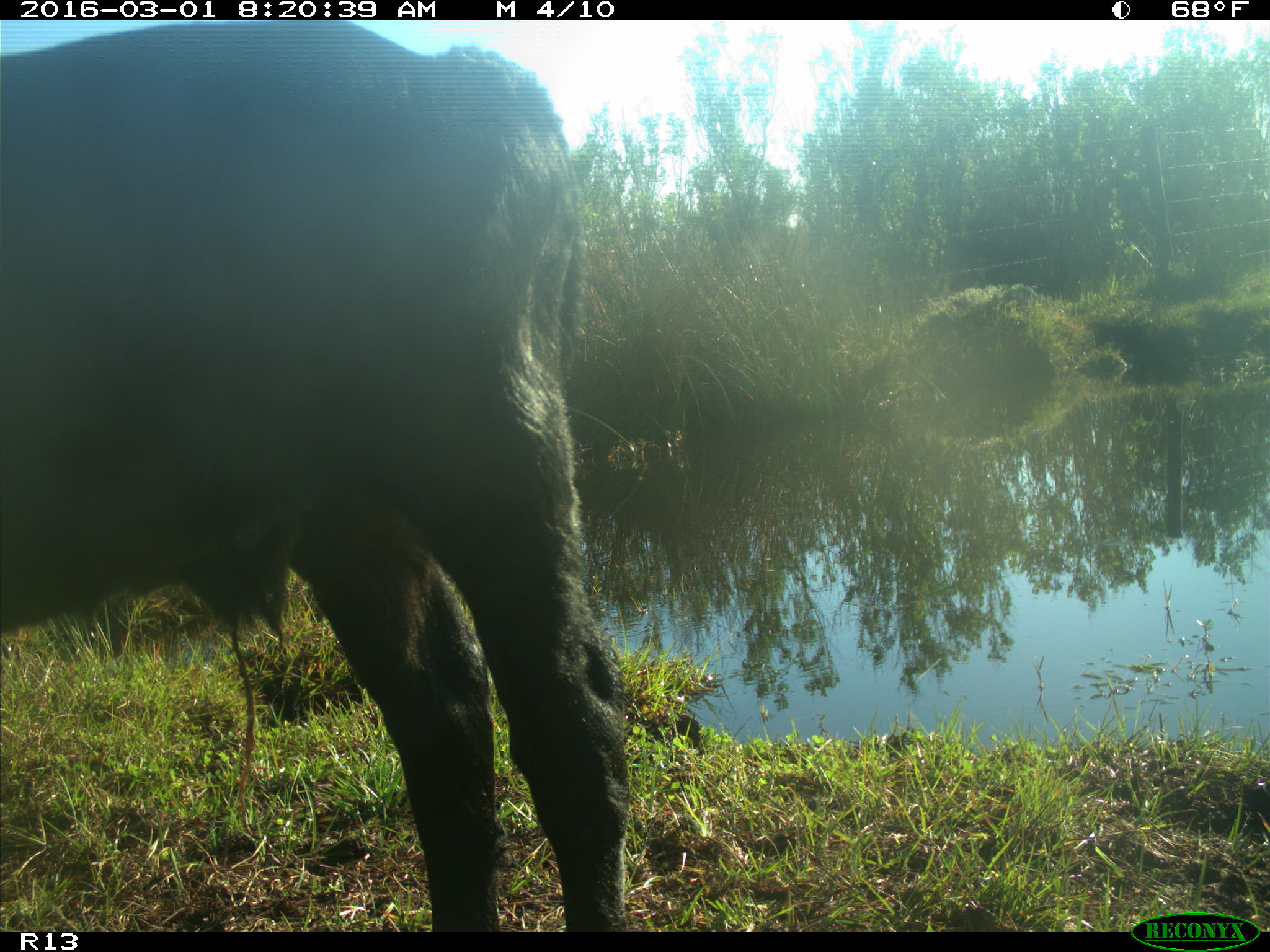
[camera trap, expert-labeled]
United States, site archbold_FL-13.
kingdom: Animalia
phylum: Chordata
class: Mammalia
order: Artiodactyla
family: Bovidae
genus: Bos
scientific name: Bos taurus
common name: domestic cow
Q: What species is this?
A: Bos taurus (domestic cow).